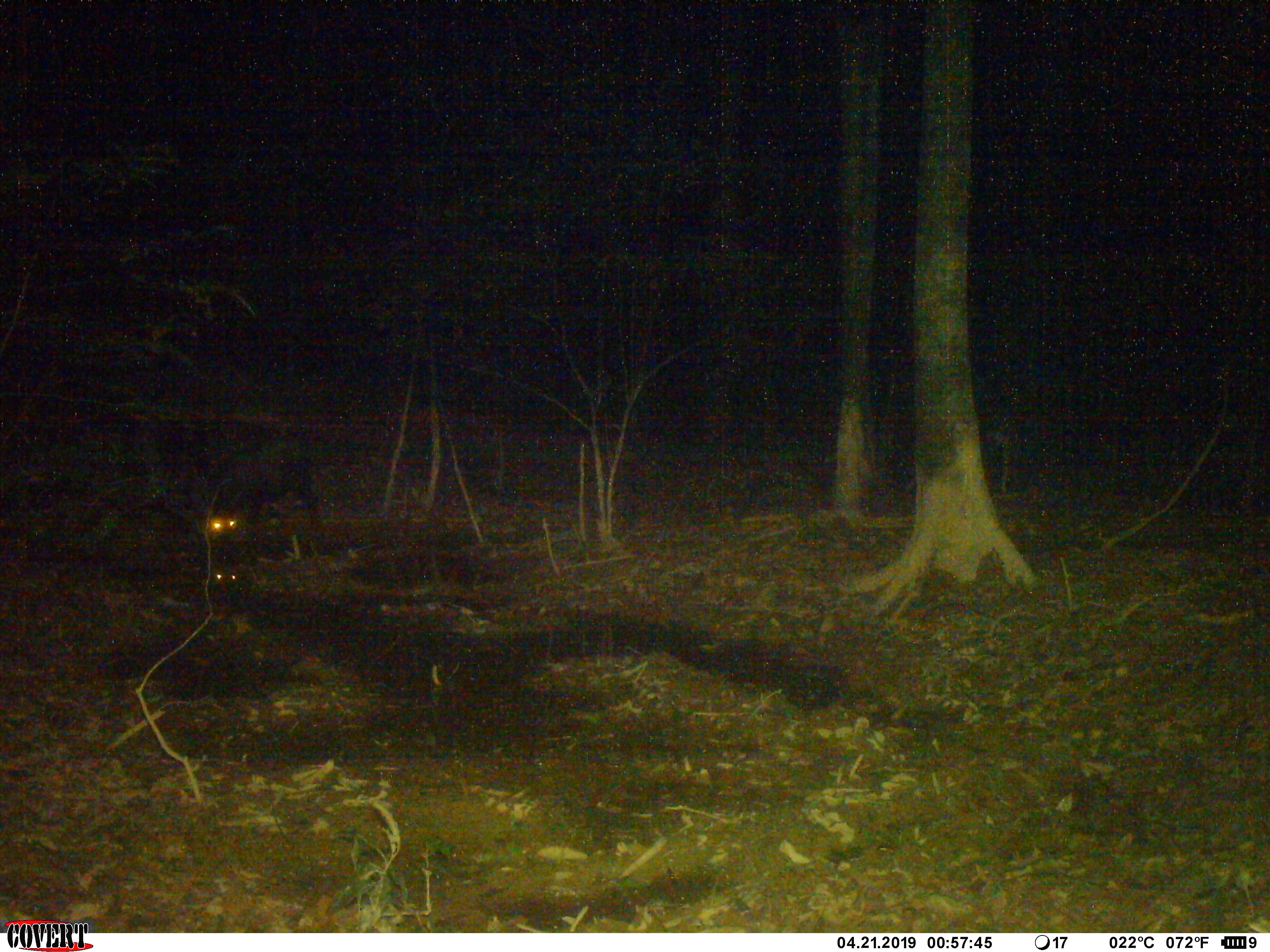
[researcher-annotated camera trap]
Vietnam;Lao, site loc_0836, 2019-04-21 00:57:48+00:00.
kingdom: Animalia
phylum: Chordata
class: Mammalia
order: Artiodactyla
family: Bovidae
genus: Capricornis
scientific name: Capricornis sumatraensis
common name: chinese serow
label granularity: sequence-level